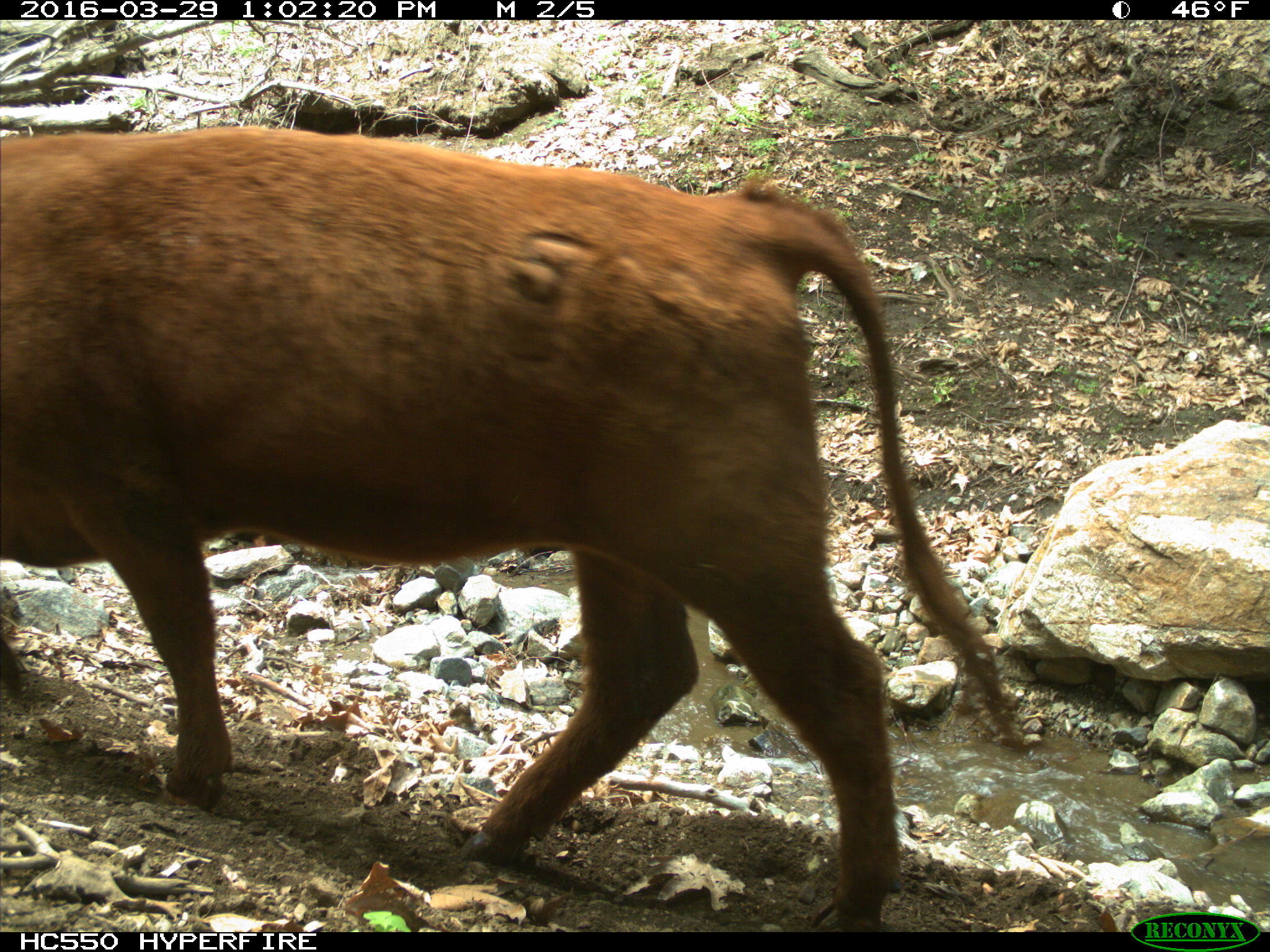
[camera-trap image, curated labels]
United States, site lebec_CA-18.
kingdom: Animalia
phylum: Chordata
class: Mammalia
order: Artiodactyla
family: Bovidae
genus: Bos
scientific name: Bos taurus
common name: domestic cow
Bos taurus (domestic cow).